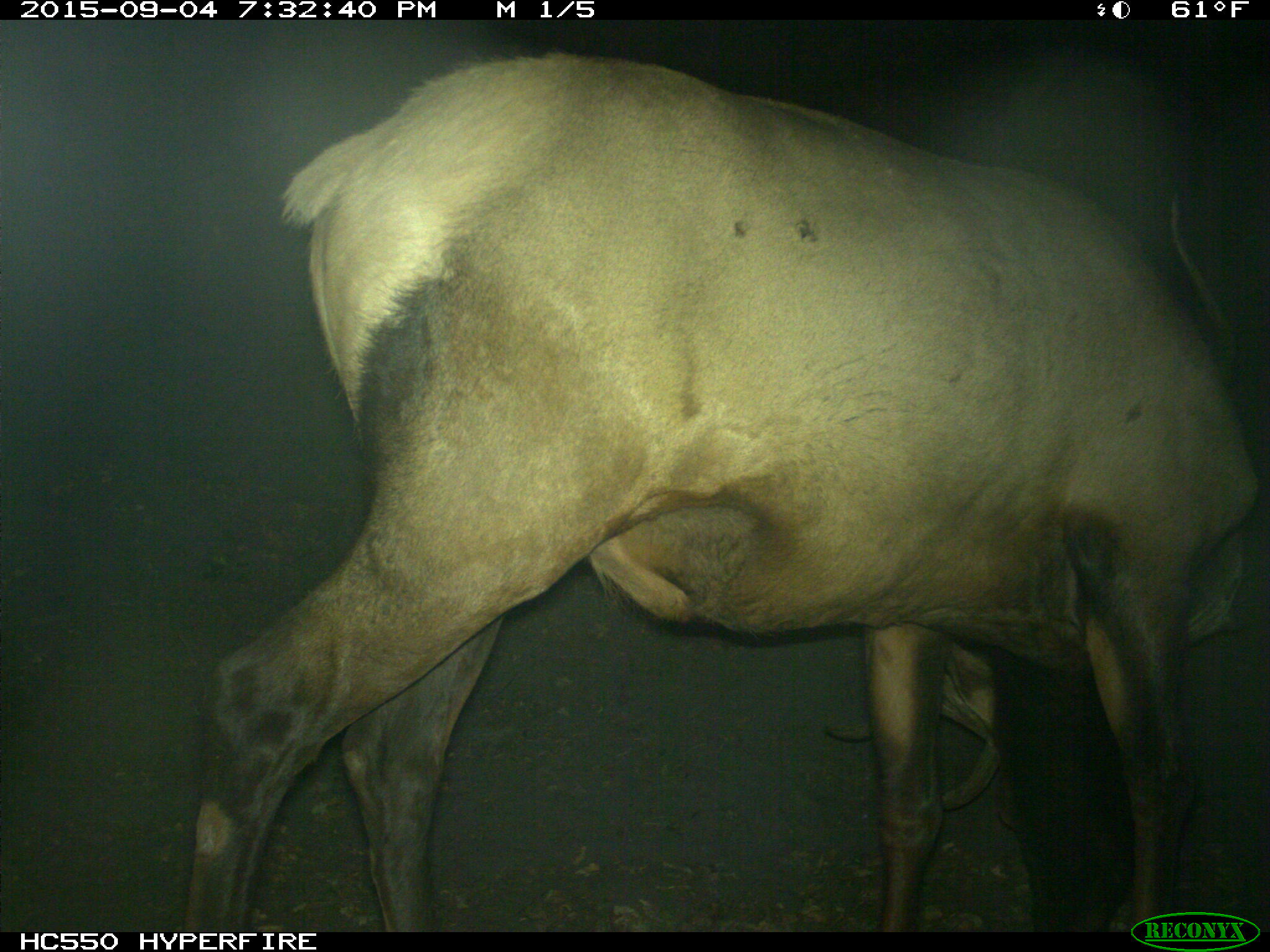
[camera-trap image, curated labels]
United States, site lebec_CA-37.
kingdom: Animalia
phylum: Chordata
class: Mammalia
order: Artiodactyla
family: Cervidae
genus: Cervus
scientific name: Cervus canadensis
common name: elk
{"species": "Cervus canadensis (elk)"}